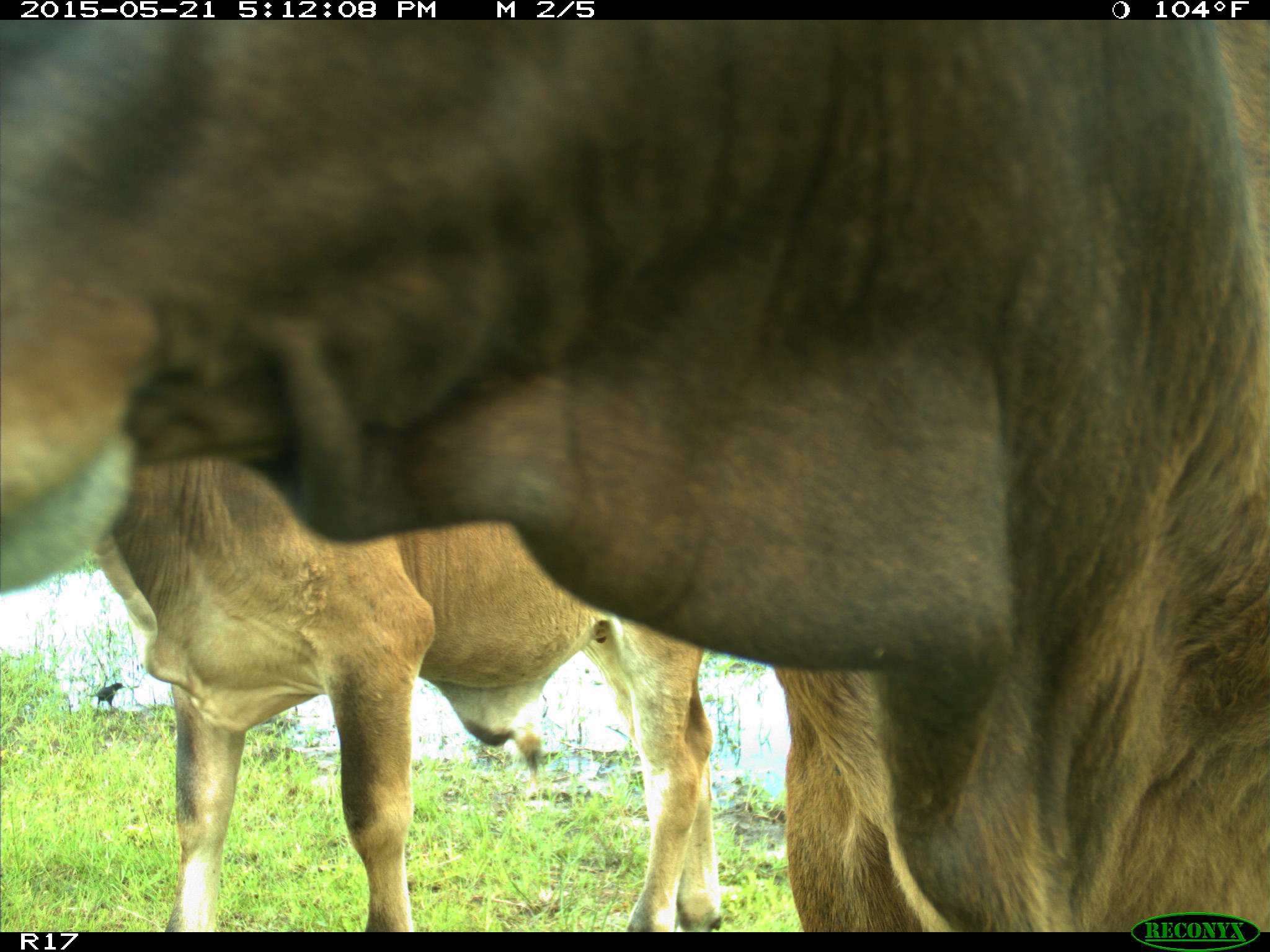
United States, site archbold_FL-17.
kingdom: Animalia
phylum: Chordata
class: Mammalia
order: Artiodactyla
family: Bovidae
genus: Bos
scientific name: Bos taurus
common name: domestic cow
Bos taurus (domestic cow).